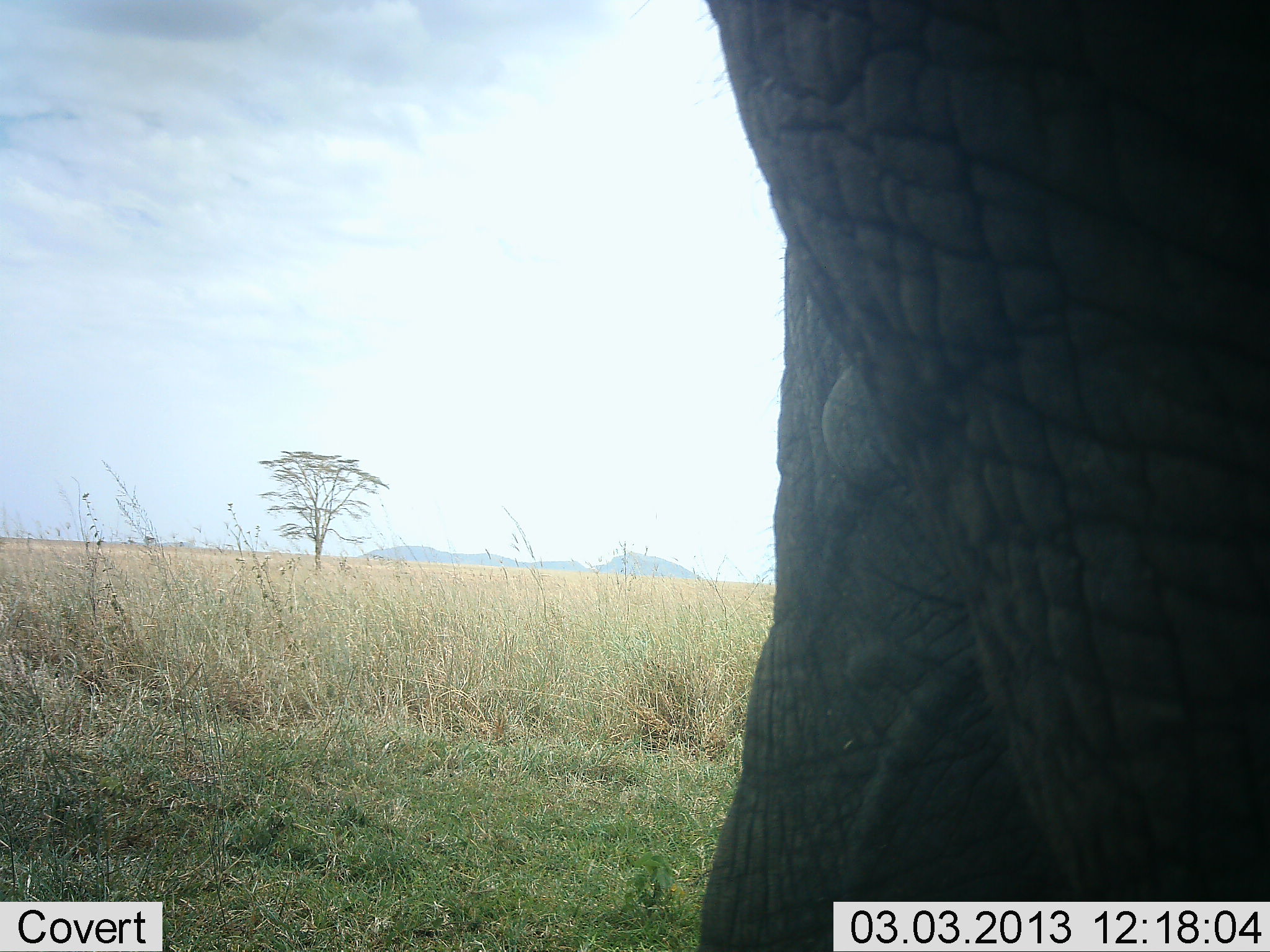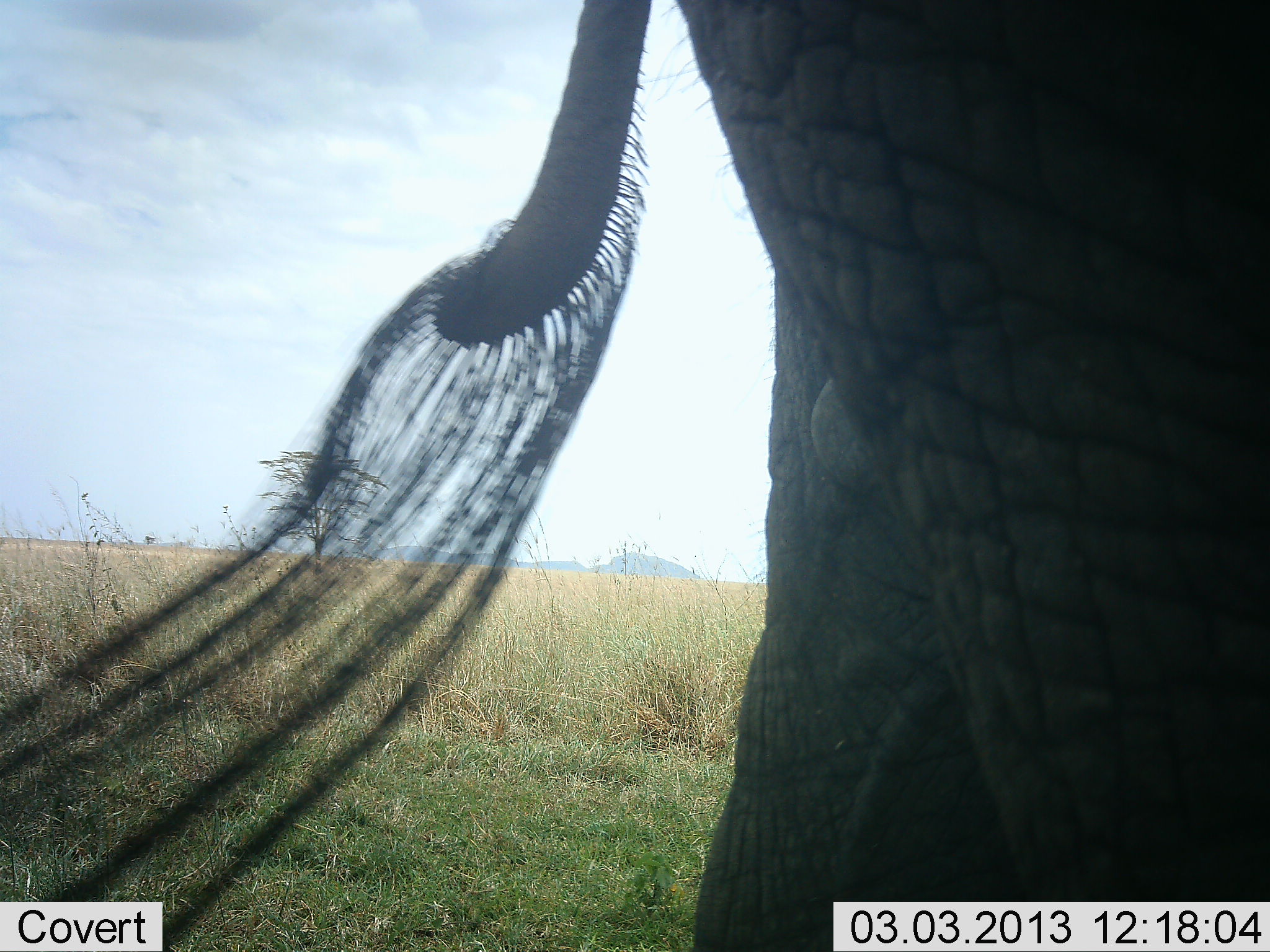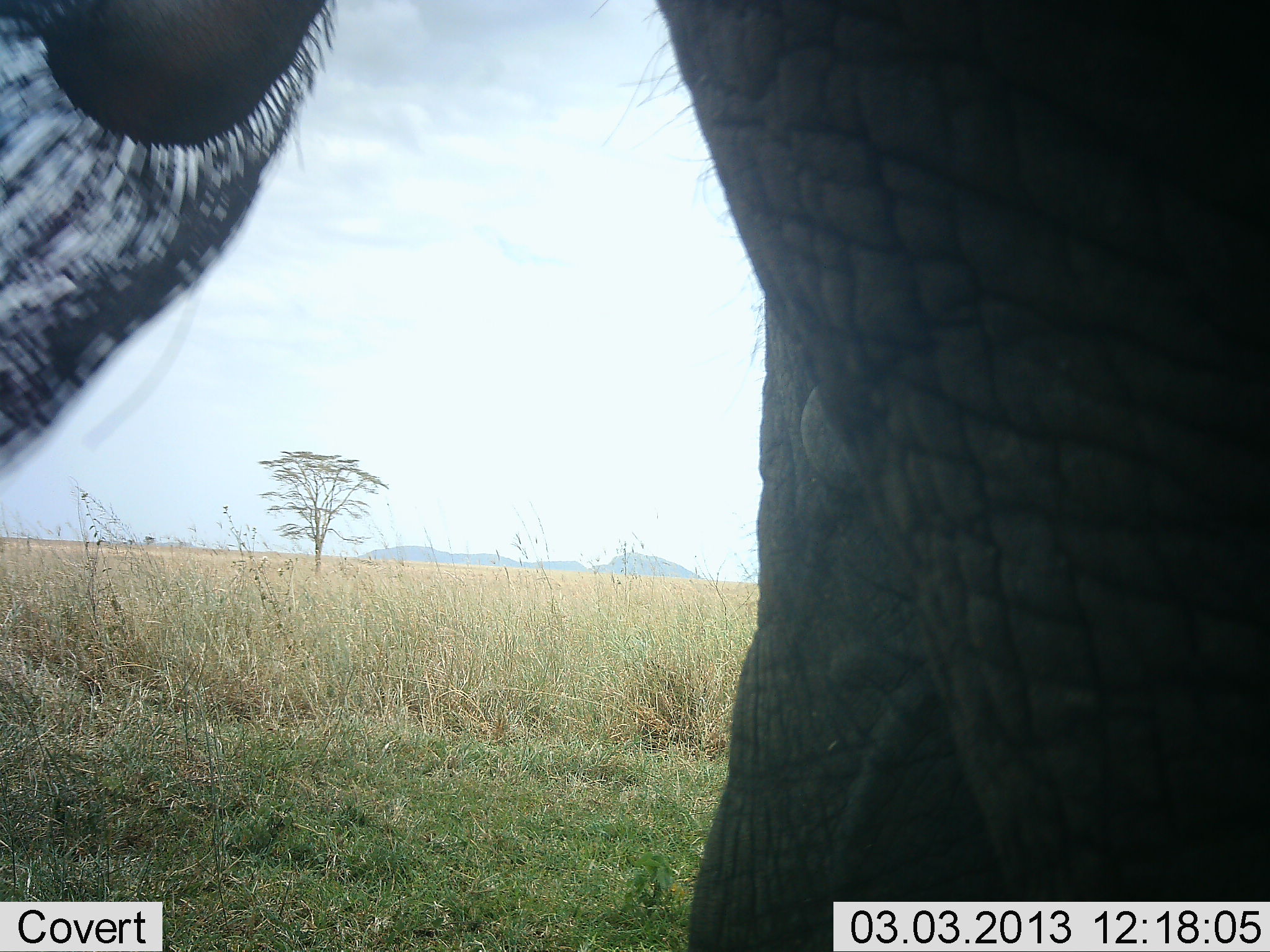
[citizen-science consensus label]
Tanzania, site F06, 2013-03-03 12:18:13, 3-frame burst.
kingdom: Animalia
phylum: Chordata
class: Mammalia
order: Proboscidea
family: Elephantidae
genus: Loxodonta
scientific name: Loxodonta africana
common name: african bush elephant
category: elephant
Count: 1.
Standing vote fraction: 88%.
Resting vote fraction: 0%.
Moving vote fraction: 12%.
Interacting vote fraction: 0%.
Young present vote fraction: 0%.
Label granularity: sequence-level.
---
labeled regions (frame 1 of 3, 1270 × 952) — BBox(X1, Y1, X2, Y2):
animal: BBox(691, 0, 1270, 952)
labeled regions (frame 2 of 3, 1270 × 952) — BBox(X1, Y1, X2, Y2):
animal: BBox(0, 0, 1270, 951)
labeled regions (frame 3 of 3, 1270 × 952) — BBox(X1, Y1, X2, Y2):
animal: BBox(0, 1, 1268, 951)